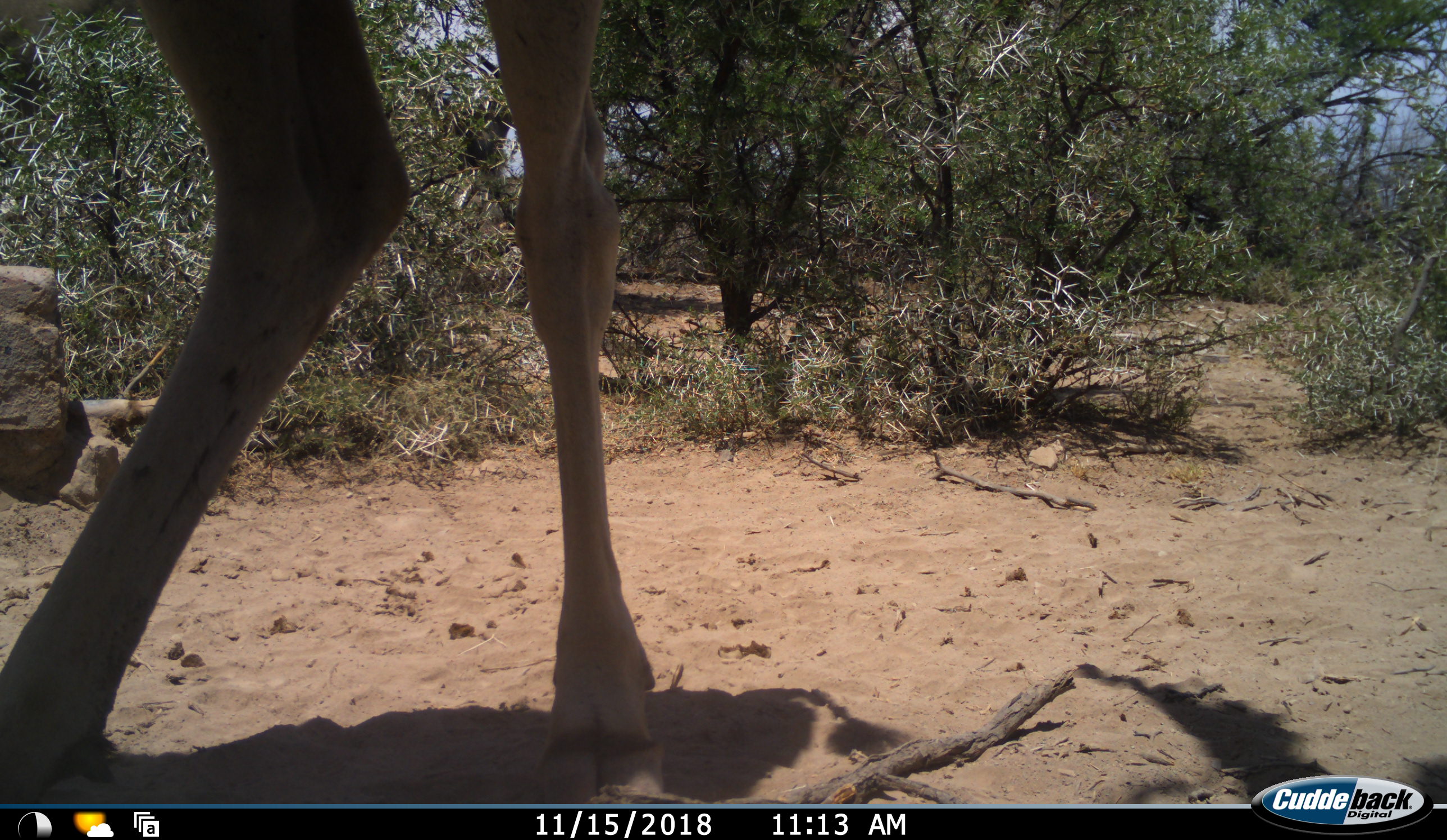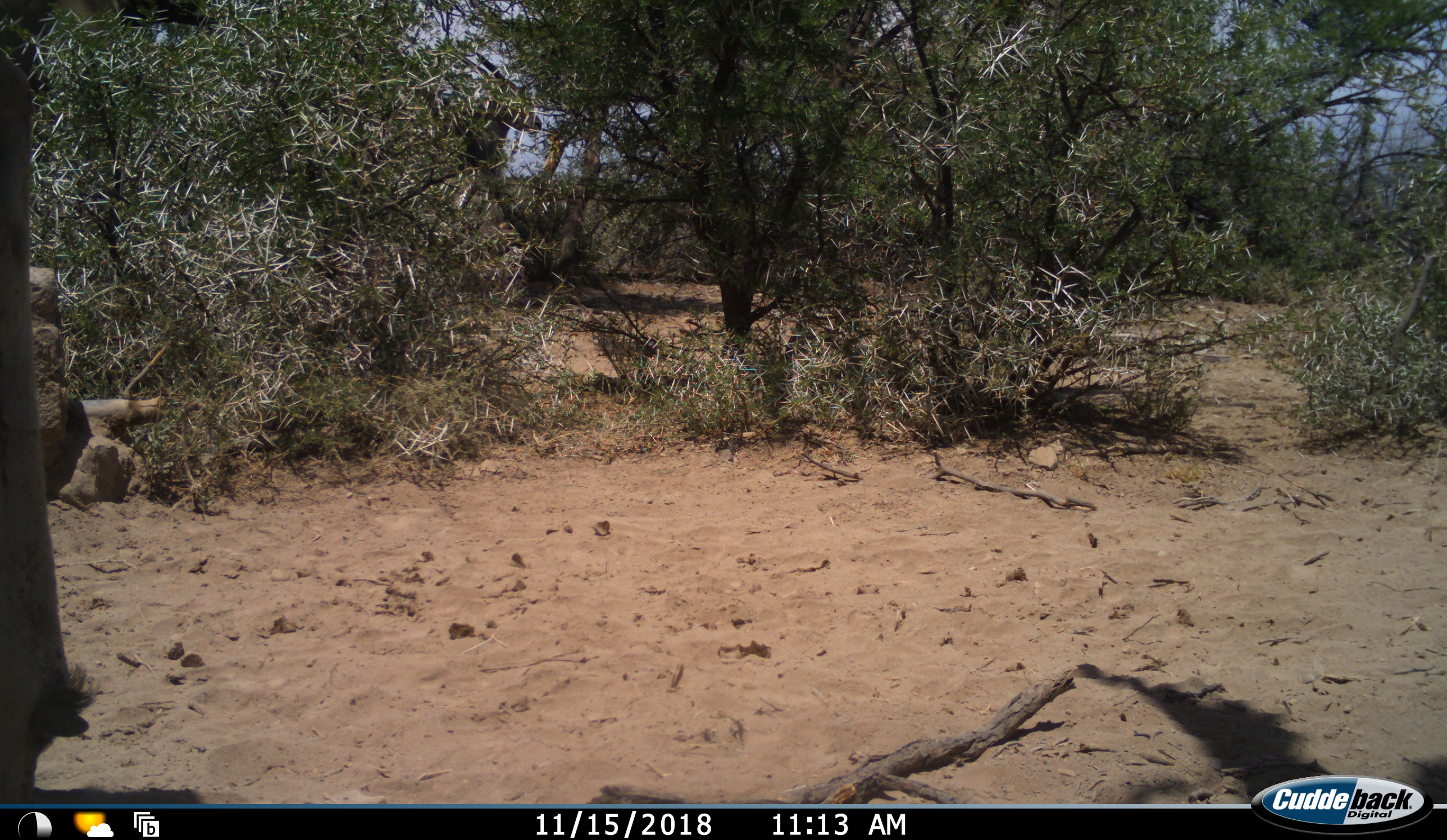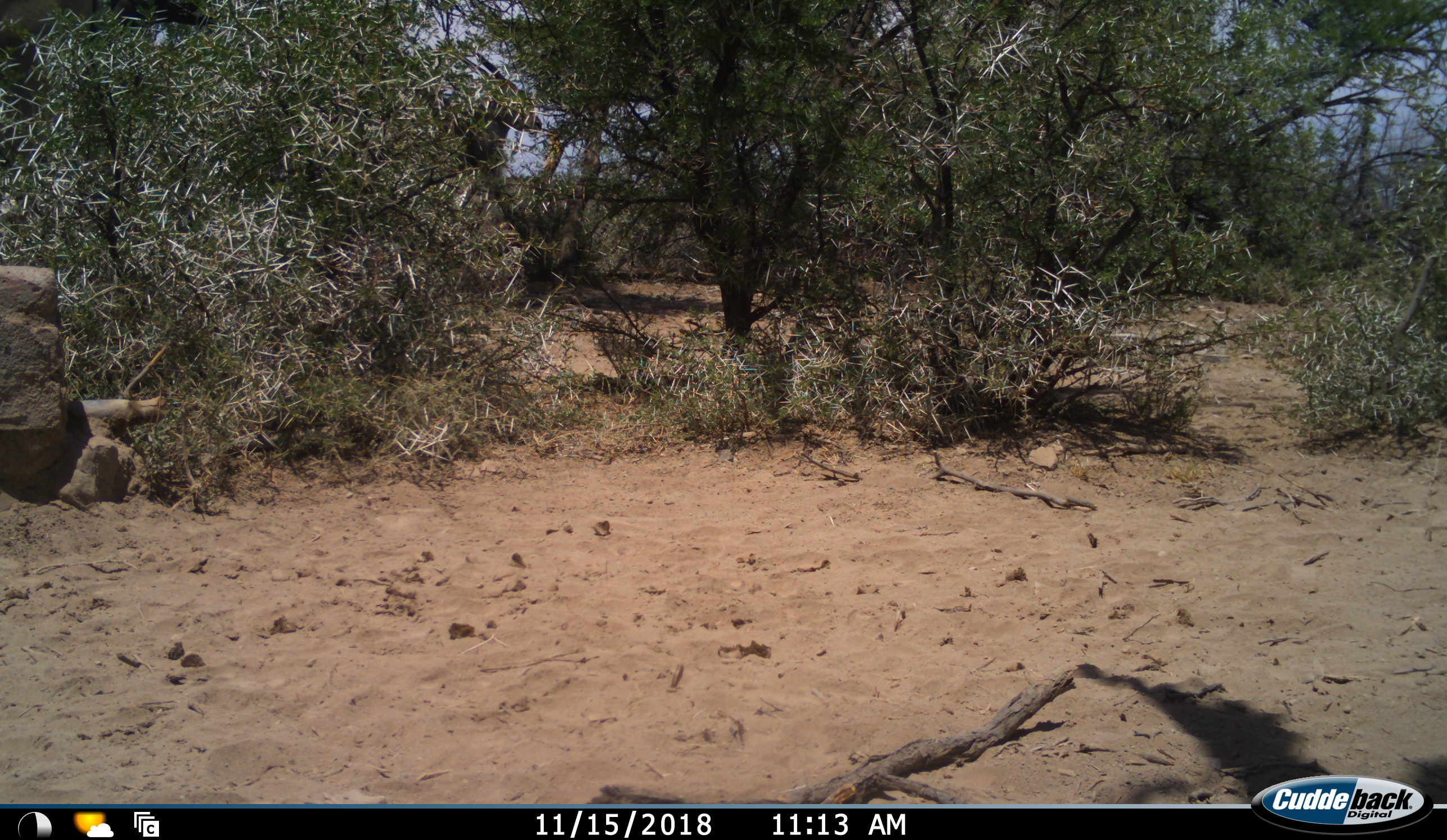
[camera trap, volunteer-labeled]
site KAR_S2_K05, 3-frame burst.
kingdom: Animalia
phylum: Chordata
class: Mammalia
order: Artiodactyla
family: Bovidae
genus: Tragelaphus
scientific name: Tragelaphus oryx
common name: eland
Eland (Tragelaphus oryx), count 1. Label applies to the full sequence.